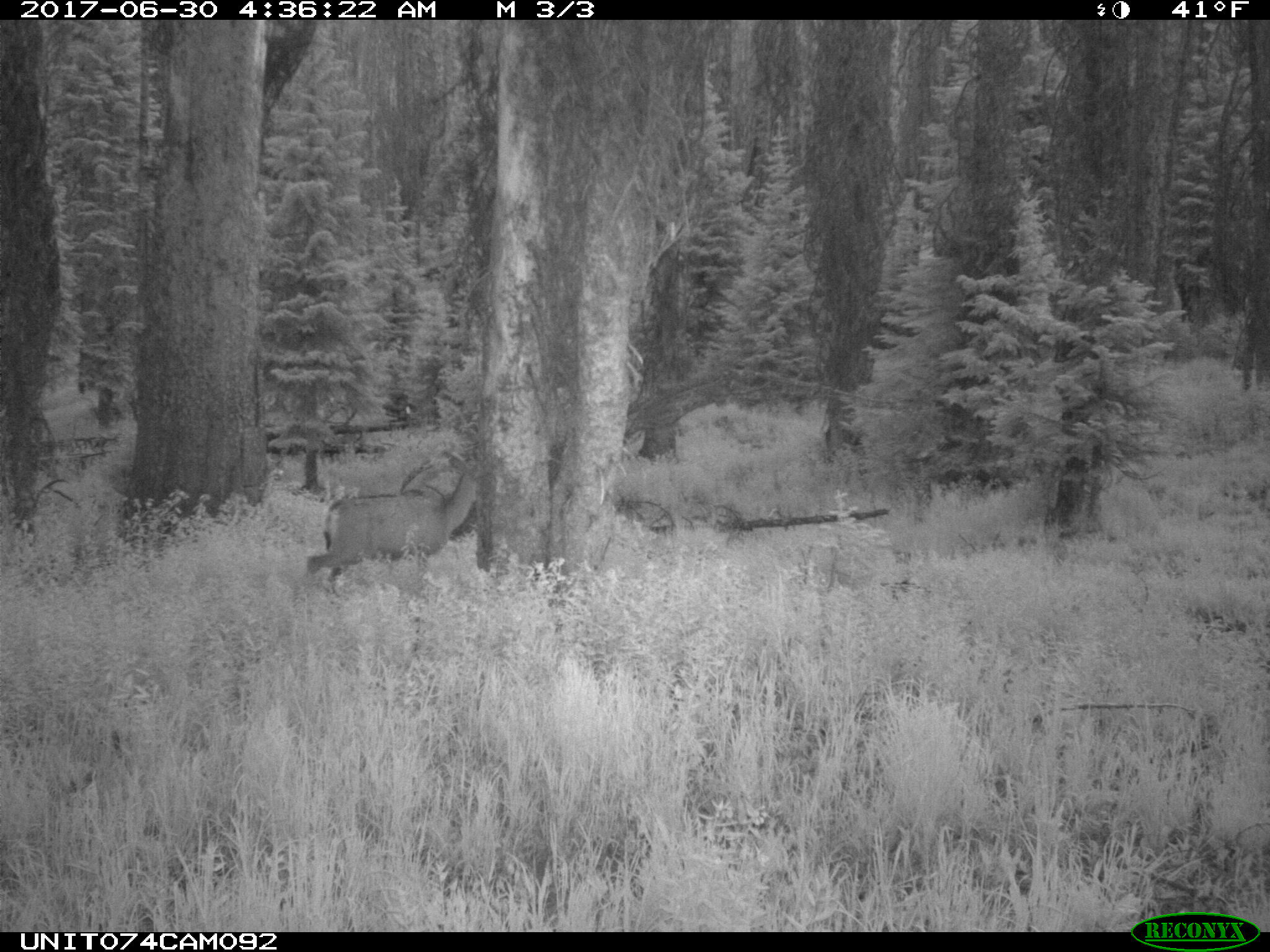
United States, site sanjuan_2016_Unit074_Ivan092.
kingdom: Animalia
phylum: Chordata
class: Mammalia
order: Artiodactyla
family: Cervidae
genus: Odocoileus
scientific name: Odocoileus hemionus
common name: mule deer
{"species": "Odocoileus hemionus (mule deer)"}